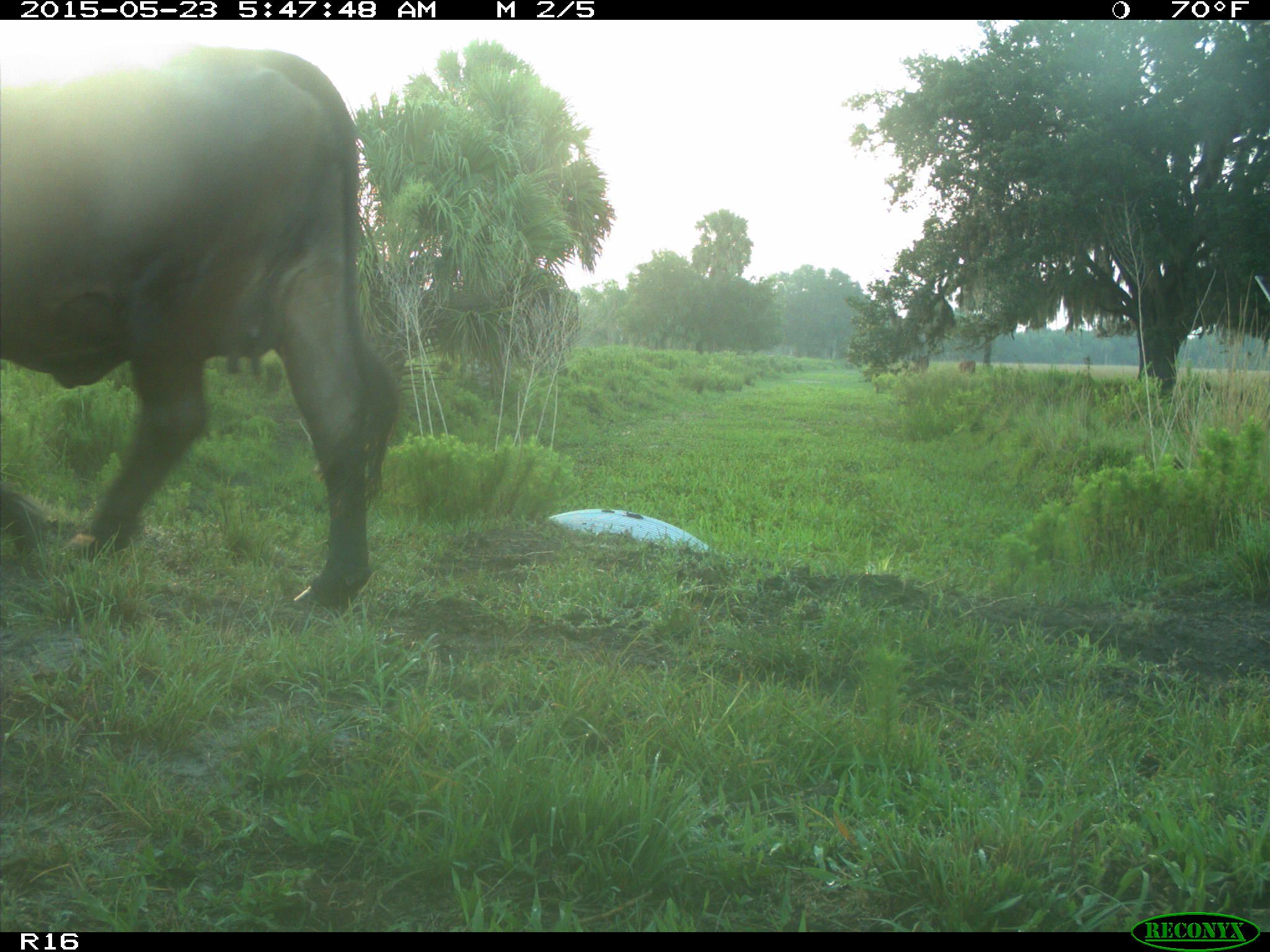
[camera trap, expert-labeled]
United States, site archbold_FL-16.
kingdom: Animalia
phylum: Chordata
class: Mammalia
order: Artiodactyla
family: Bovidae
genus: Bos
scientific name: Bos taurus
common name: domestic cow